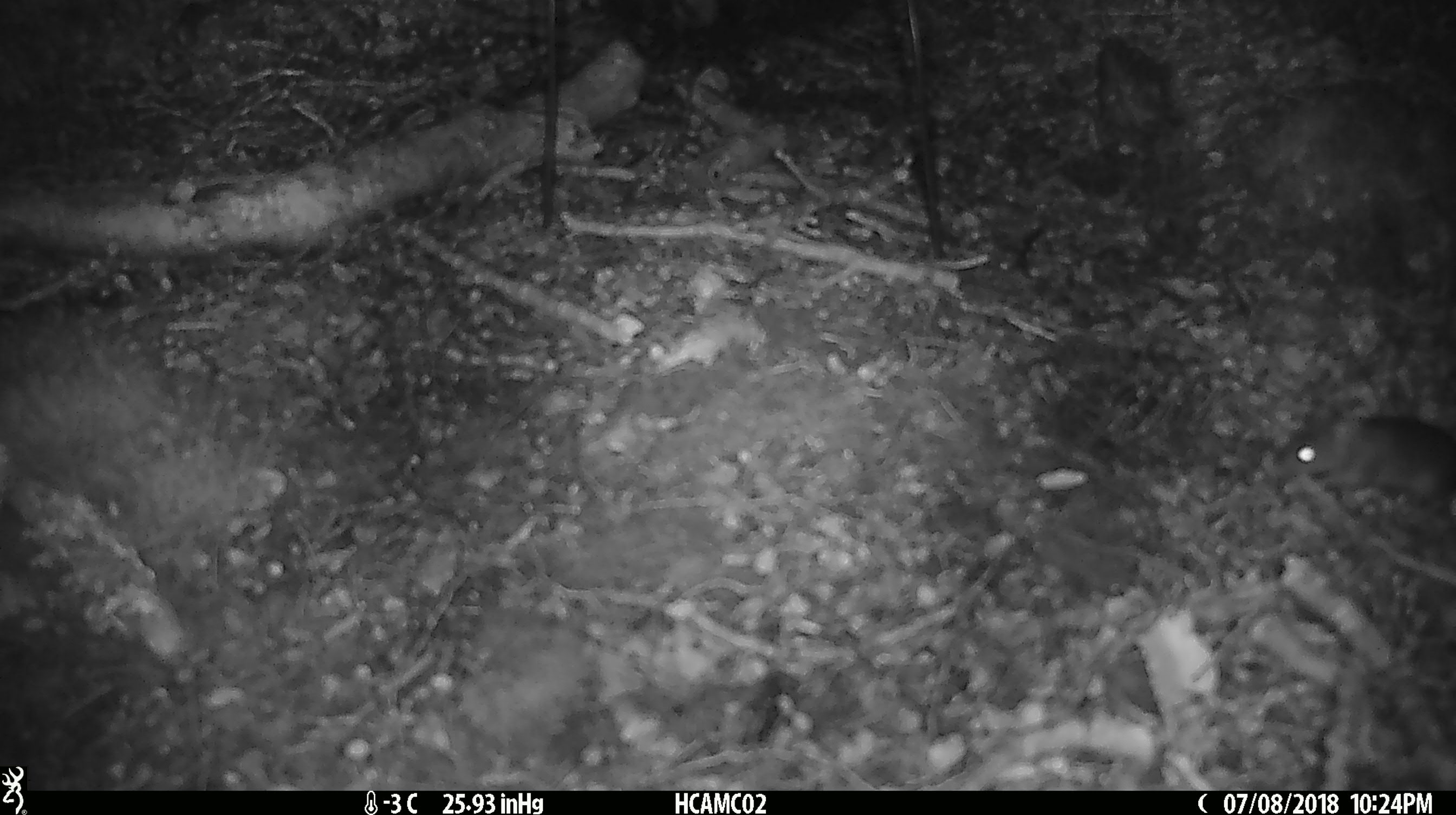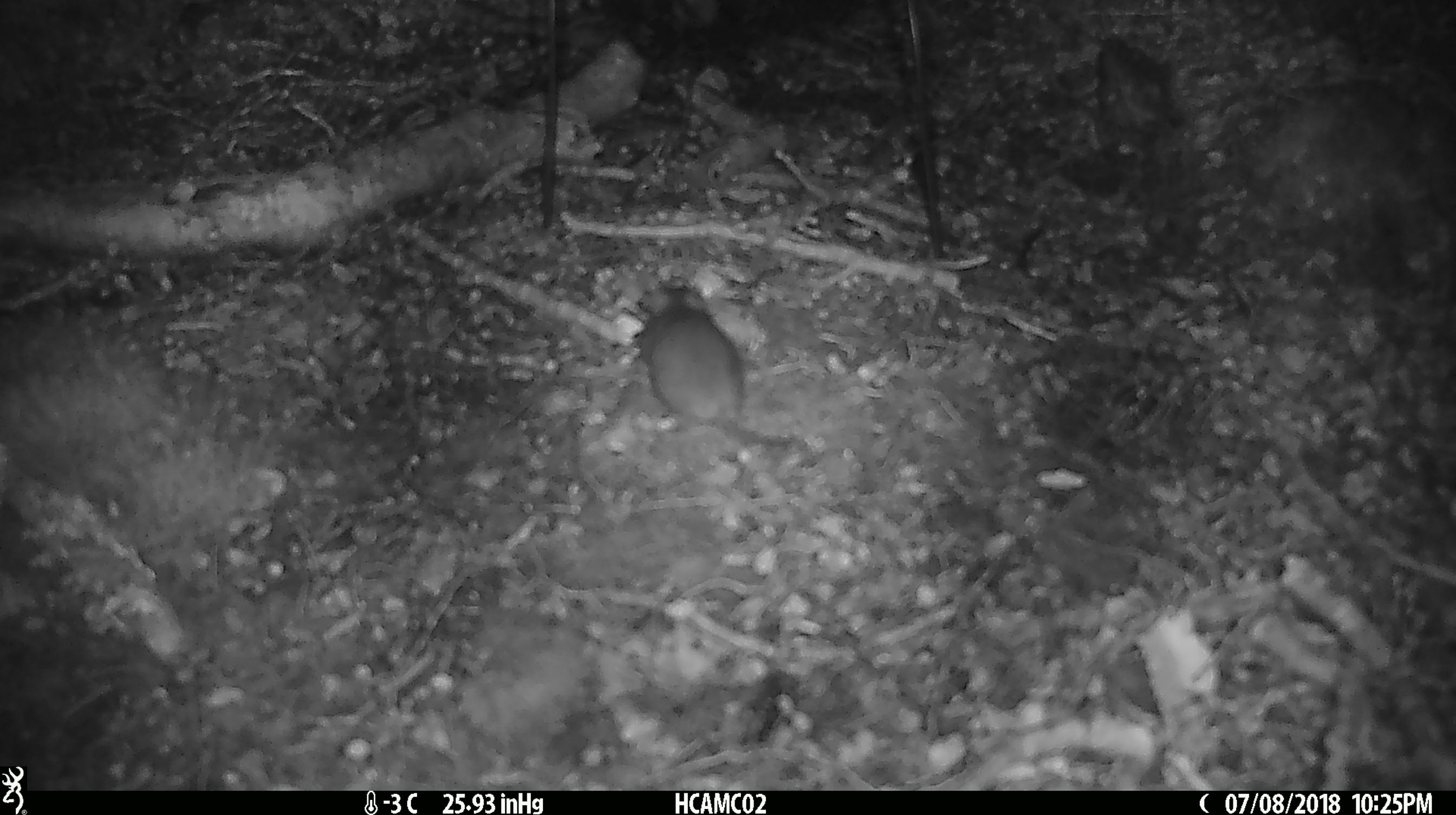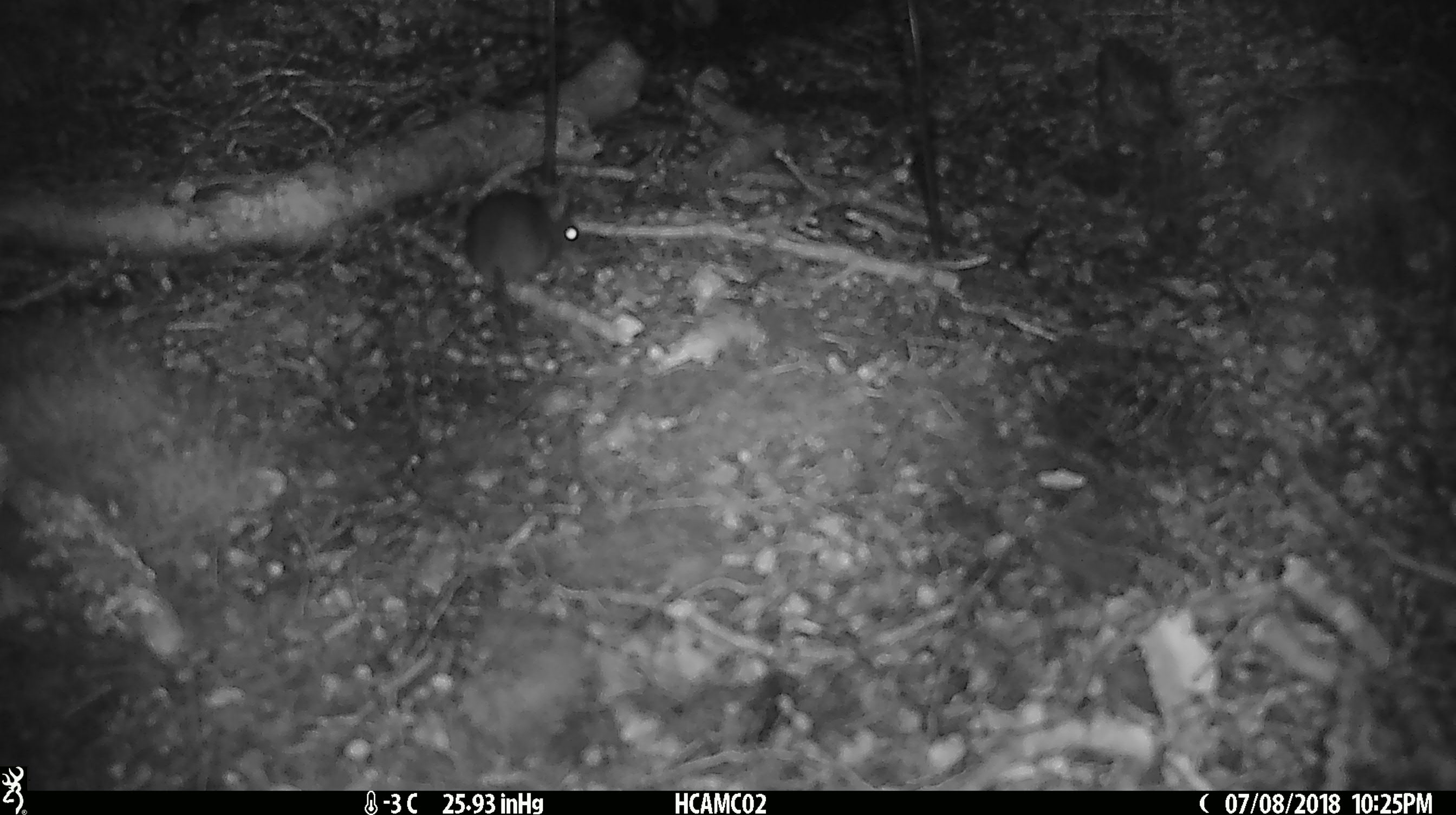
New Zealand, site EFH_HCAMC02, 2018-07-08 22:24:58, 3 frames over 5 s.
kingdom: Animalia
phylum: Chordata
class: Mammalia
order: Rodentia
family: Muridae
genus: Mus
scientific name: Mus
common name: mouse